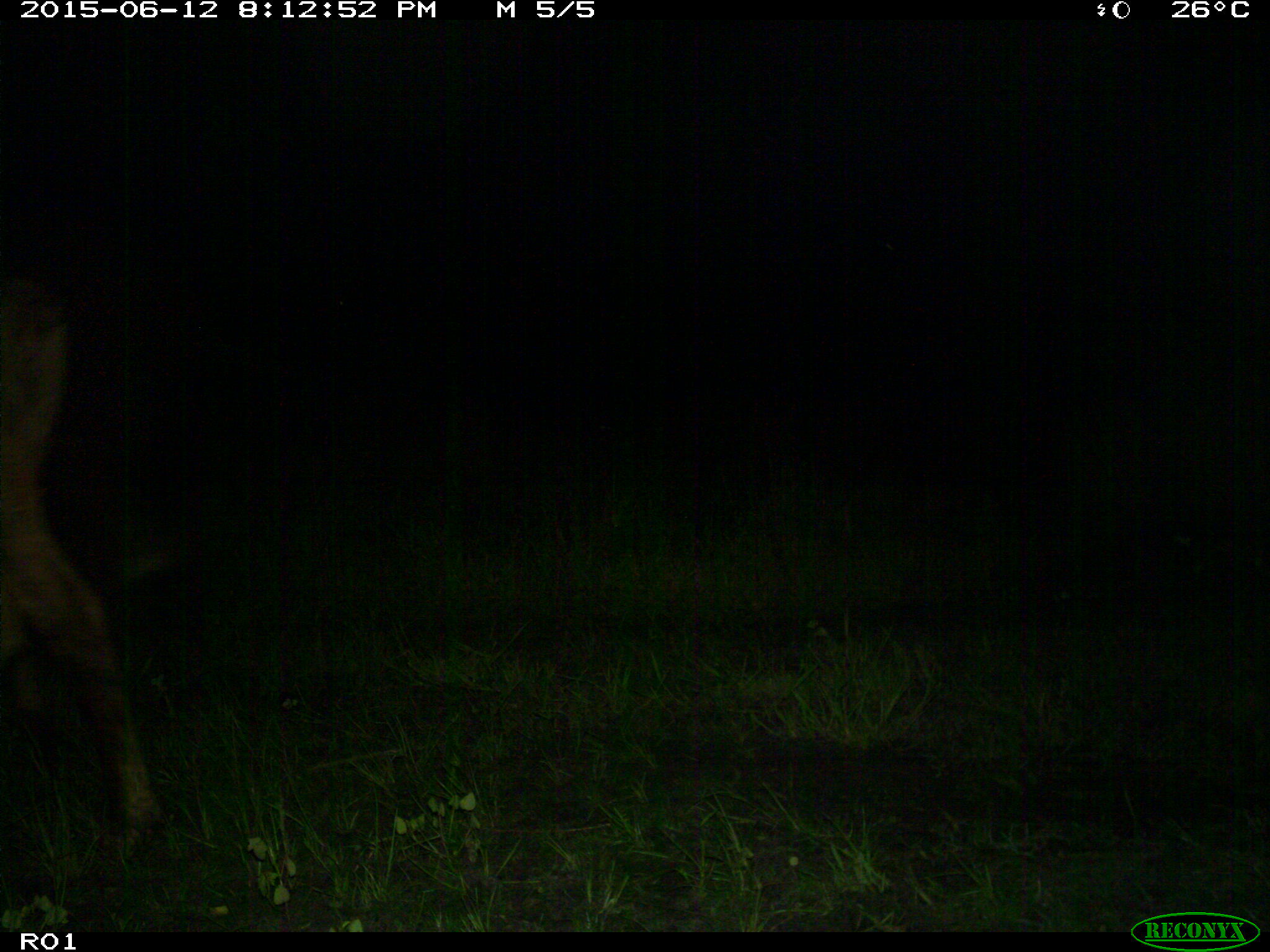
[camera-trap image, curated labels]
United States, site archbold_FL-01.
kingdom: Animalia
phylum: Chordata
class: Mammalia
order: Artiodactyla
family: Bovidae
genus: Bos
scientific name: Bos taurus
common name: domestic cow